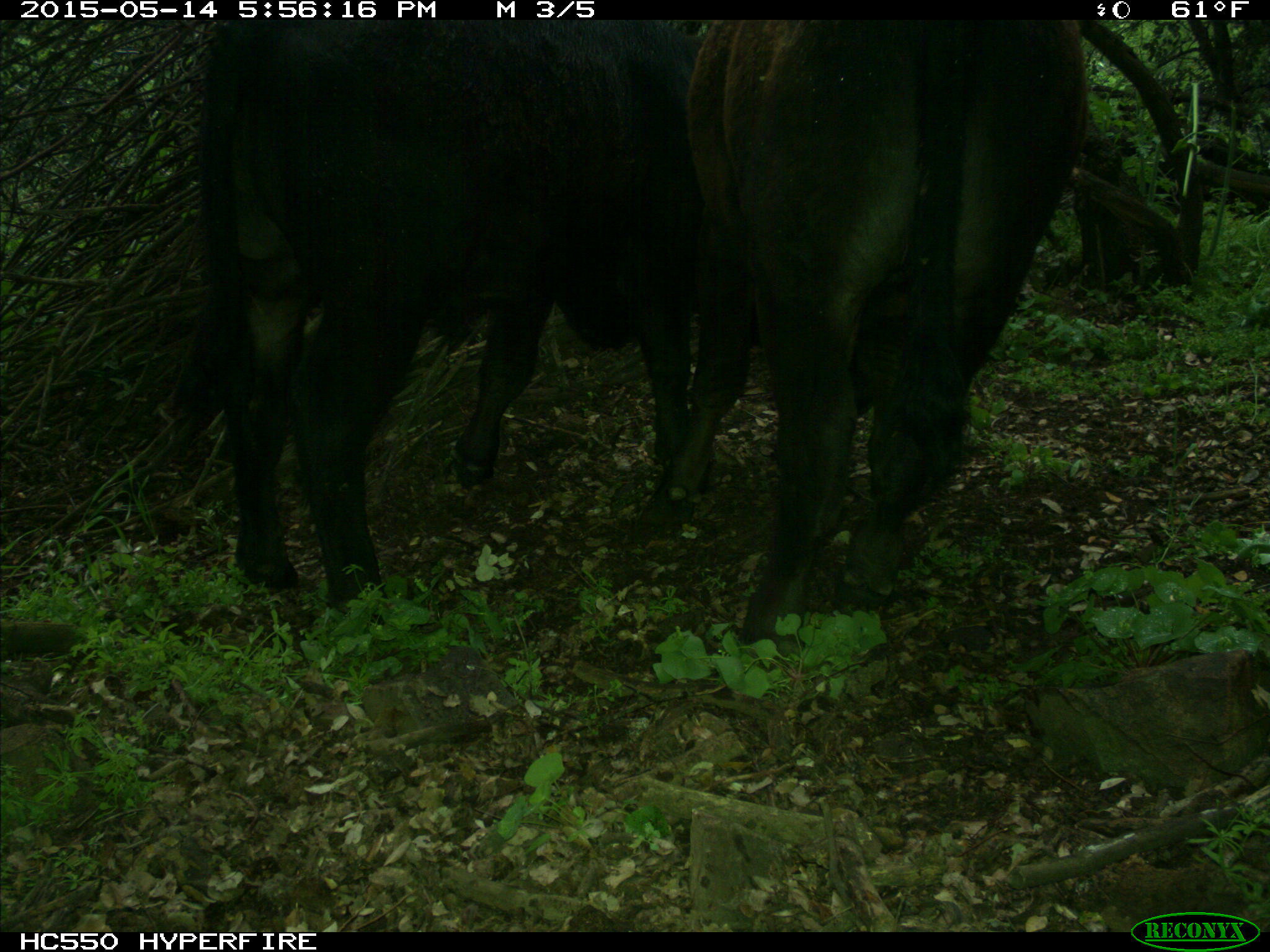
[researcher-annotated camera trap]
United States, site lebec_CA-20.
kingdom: Animalia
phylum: Chordata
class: Mammalia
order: Artiodactyla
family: Bovidae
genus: Bos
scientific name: Bos taurus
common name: domestic cow